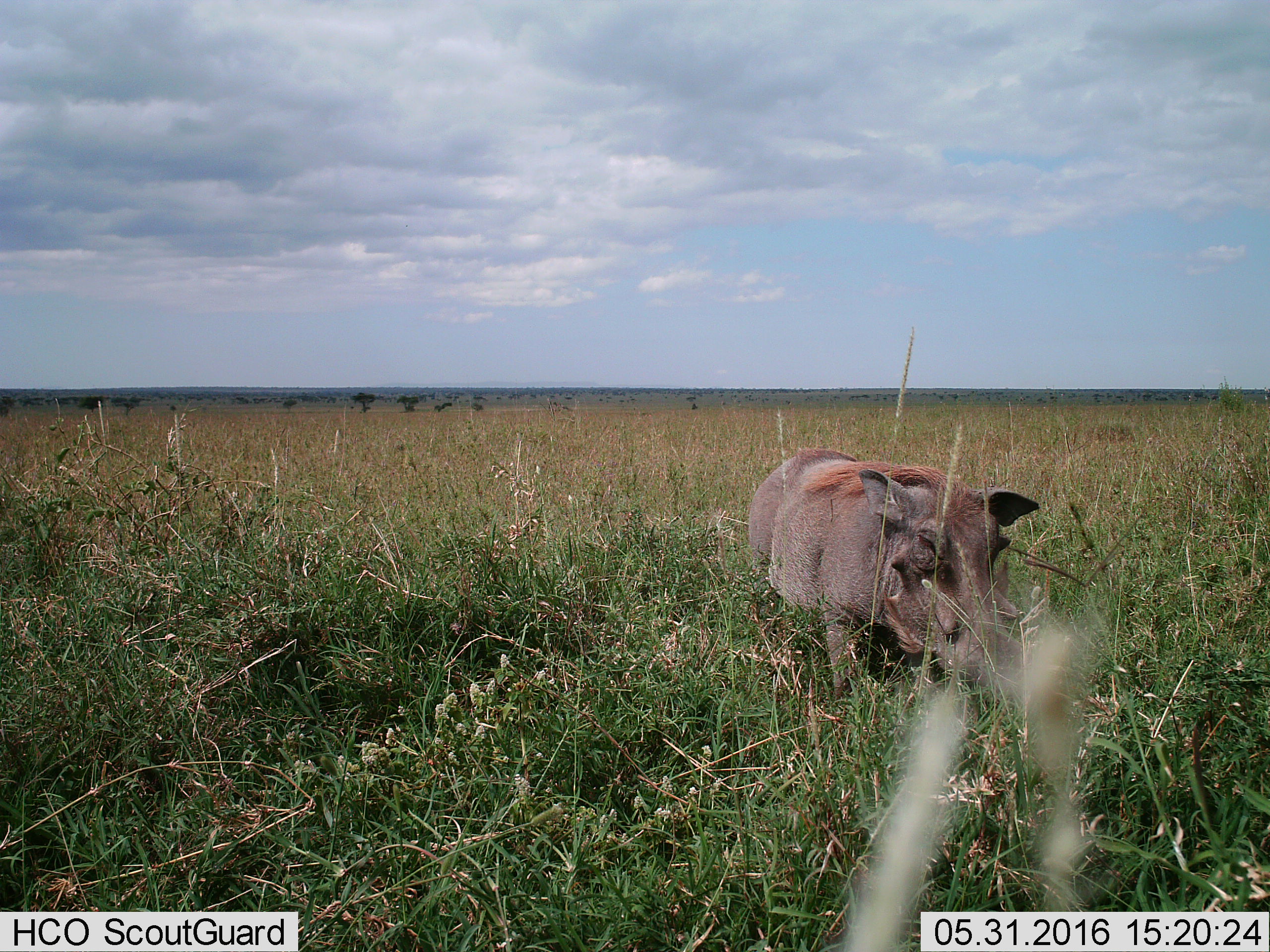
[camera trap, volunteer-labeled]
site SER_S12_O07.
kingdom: Animalia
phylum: Chordata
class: Mammalia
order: Artiodactyla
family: Suidae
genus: Phacochoerus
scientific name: Phacochoerus africanus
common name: warthog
Warthog (Phacochoerus africanus), count 1. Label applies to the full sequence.